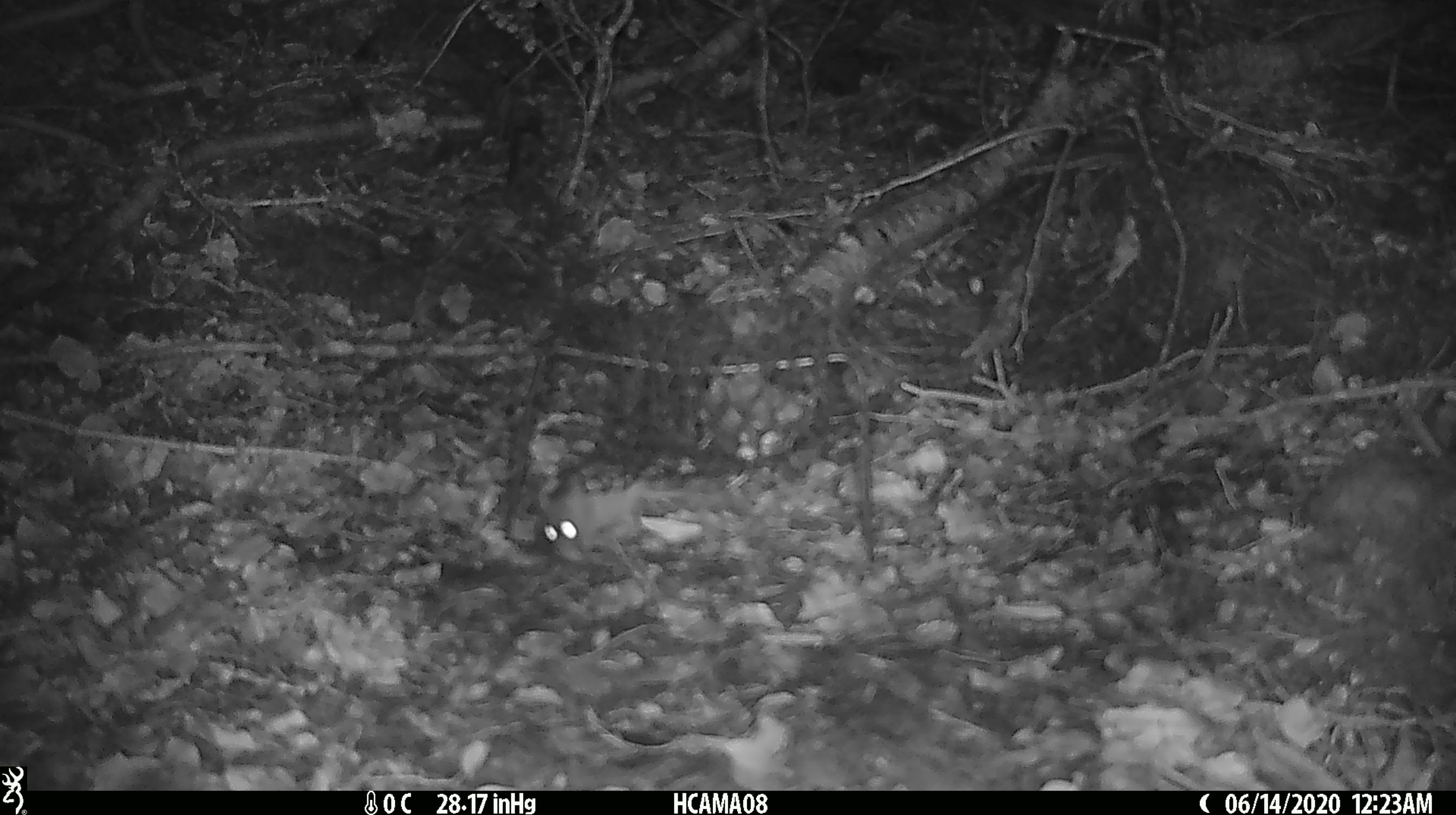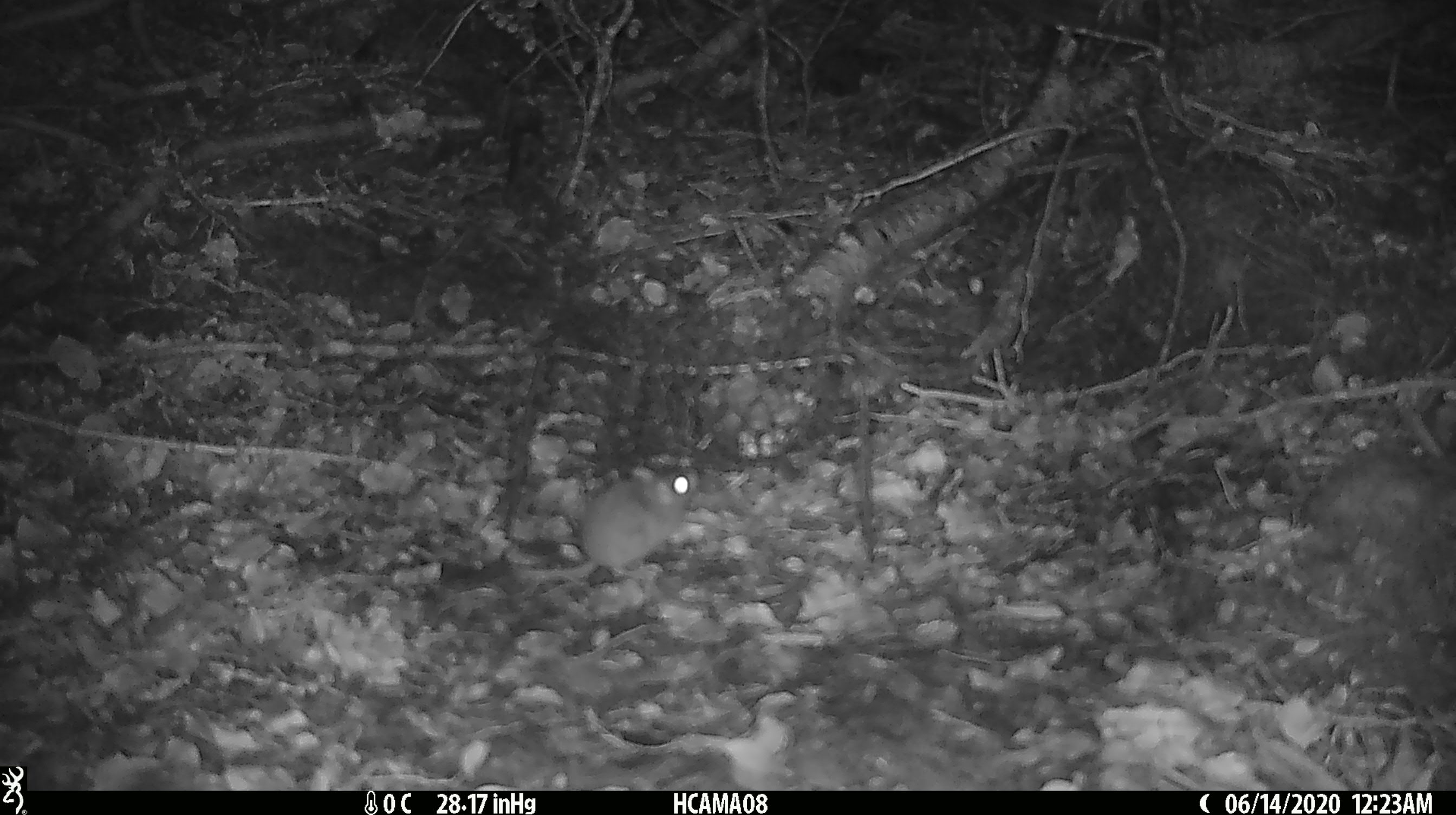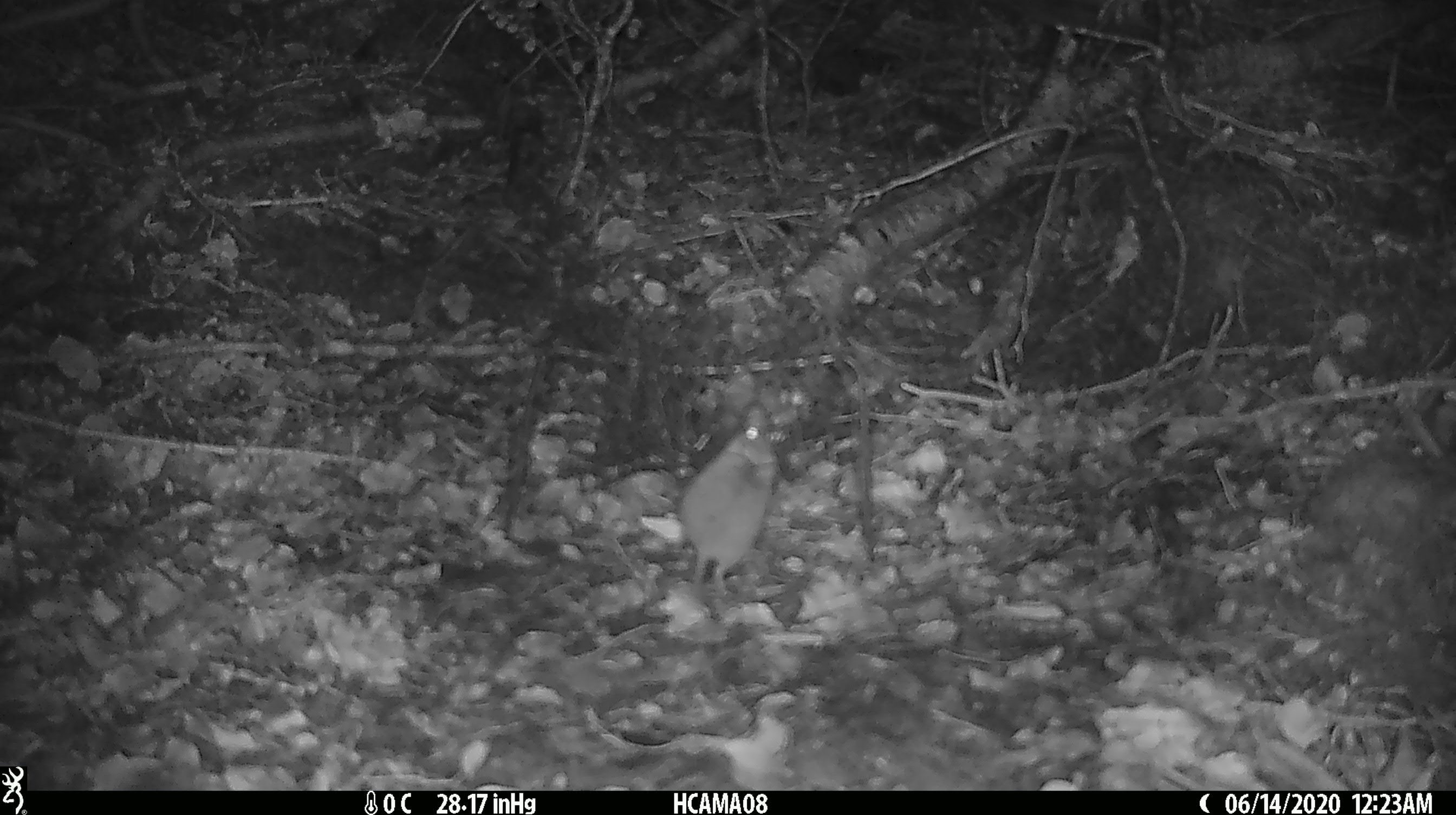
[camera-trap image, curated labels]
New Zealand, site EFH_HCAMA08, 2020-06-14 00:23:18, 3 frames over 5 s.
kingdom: Animalia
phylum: Chordata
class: Mammalia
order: Rodentia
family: Muridae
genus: Mus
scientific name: Mus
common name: mouse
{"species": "mouse (Mus)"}